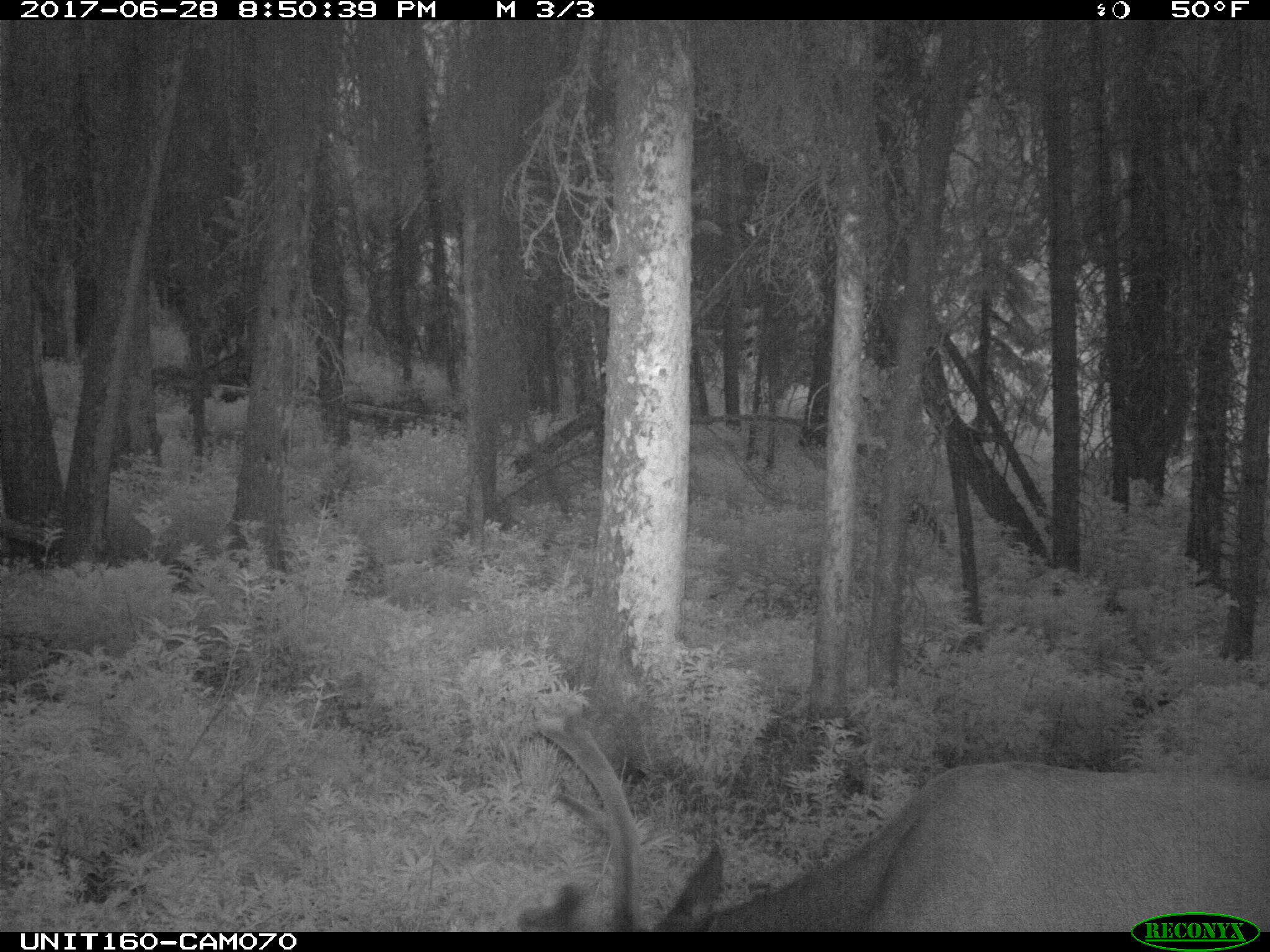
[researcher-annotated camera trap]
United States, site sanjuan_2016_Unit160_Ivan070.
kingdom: Animalia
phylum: Chordata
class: Mammalia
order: Artiodactyla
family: Cervidae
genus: Cervus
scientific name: Cervus elaphus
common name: red deer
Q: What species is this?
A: Cervus elaphus (red deer).